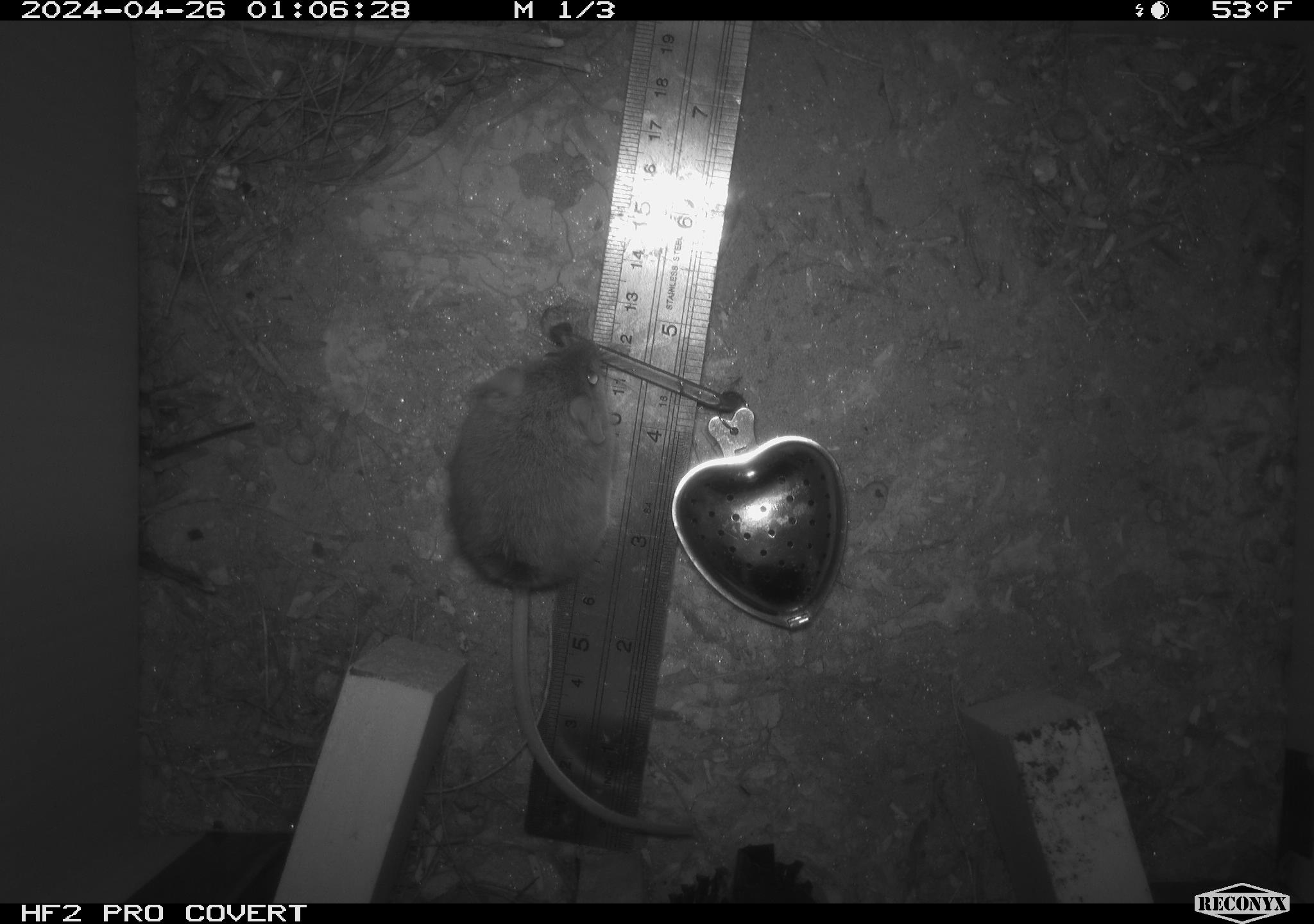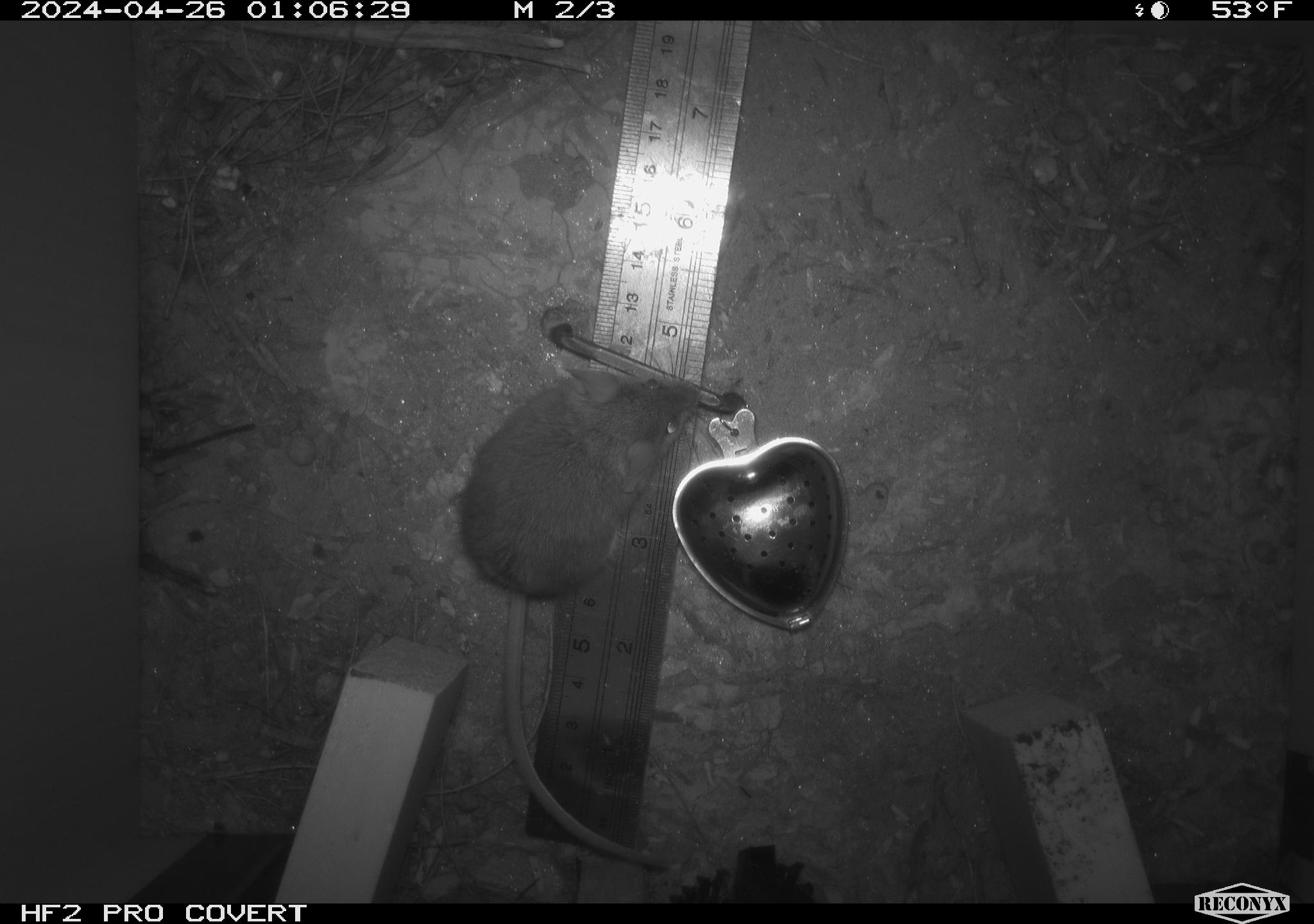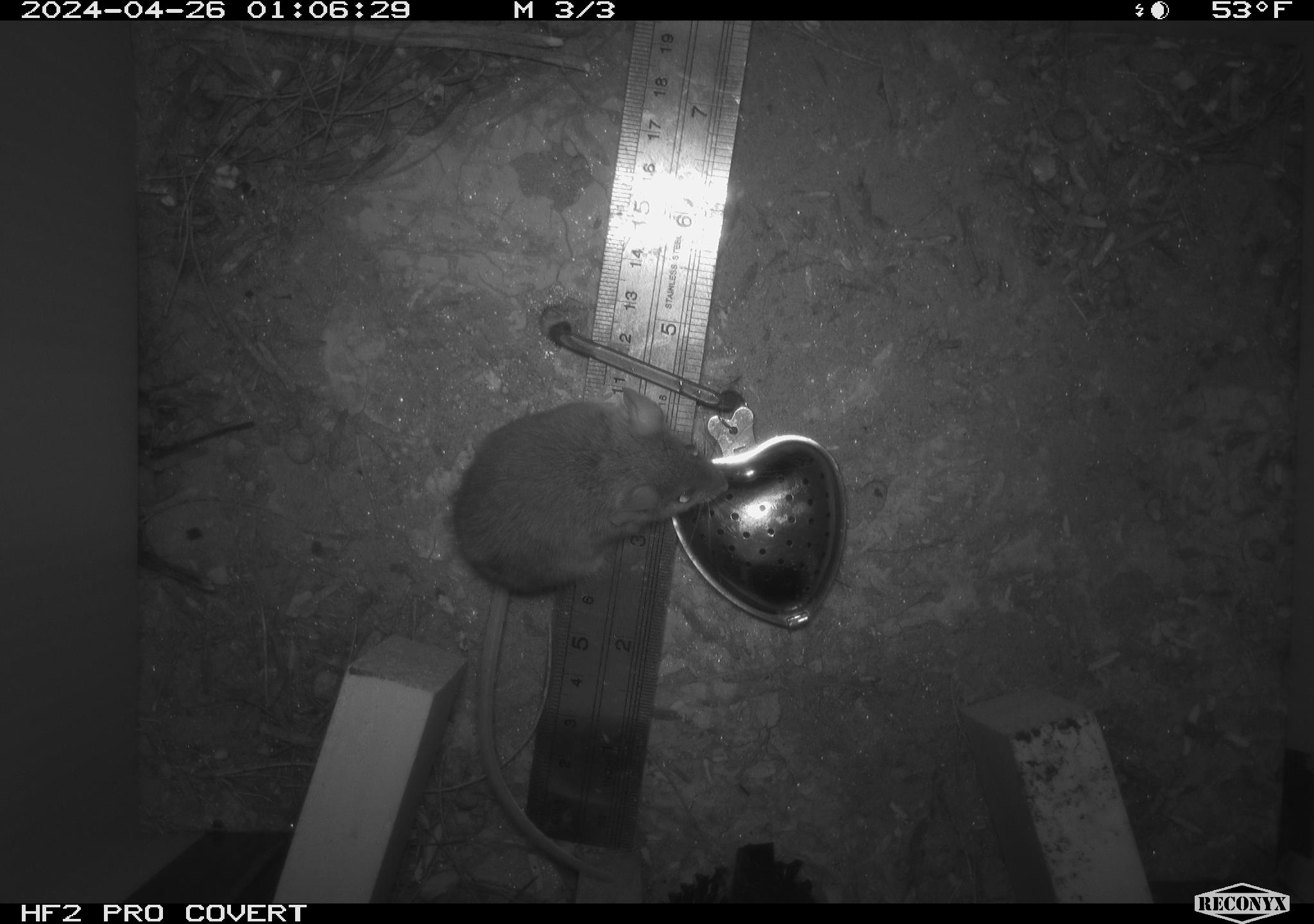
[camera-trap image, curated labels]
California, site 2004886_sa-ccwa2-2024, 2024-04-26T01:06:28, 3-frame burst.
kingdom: Animalia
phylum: Chordata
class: Mammalia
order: Rodentia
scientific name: Rodentia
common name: mouse species